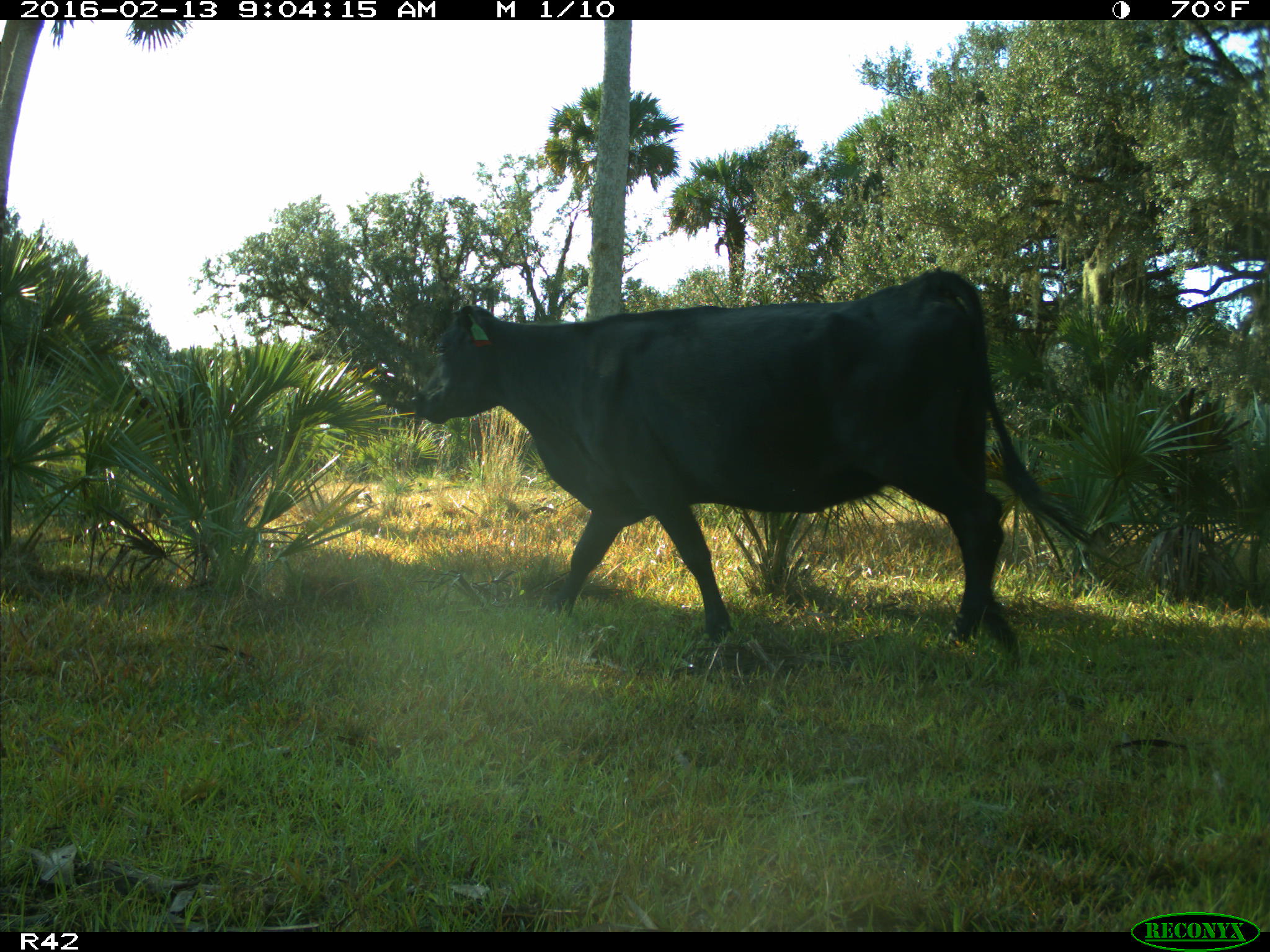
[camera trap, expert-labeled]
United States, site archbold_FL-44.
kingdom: Animalia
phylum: Chordata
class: Mammalia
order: Artiodactyla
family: Bovidae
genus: Bos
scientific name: Bos taurus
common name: domestic cow